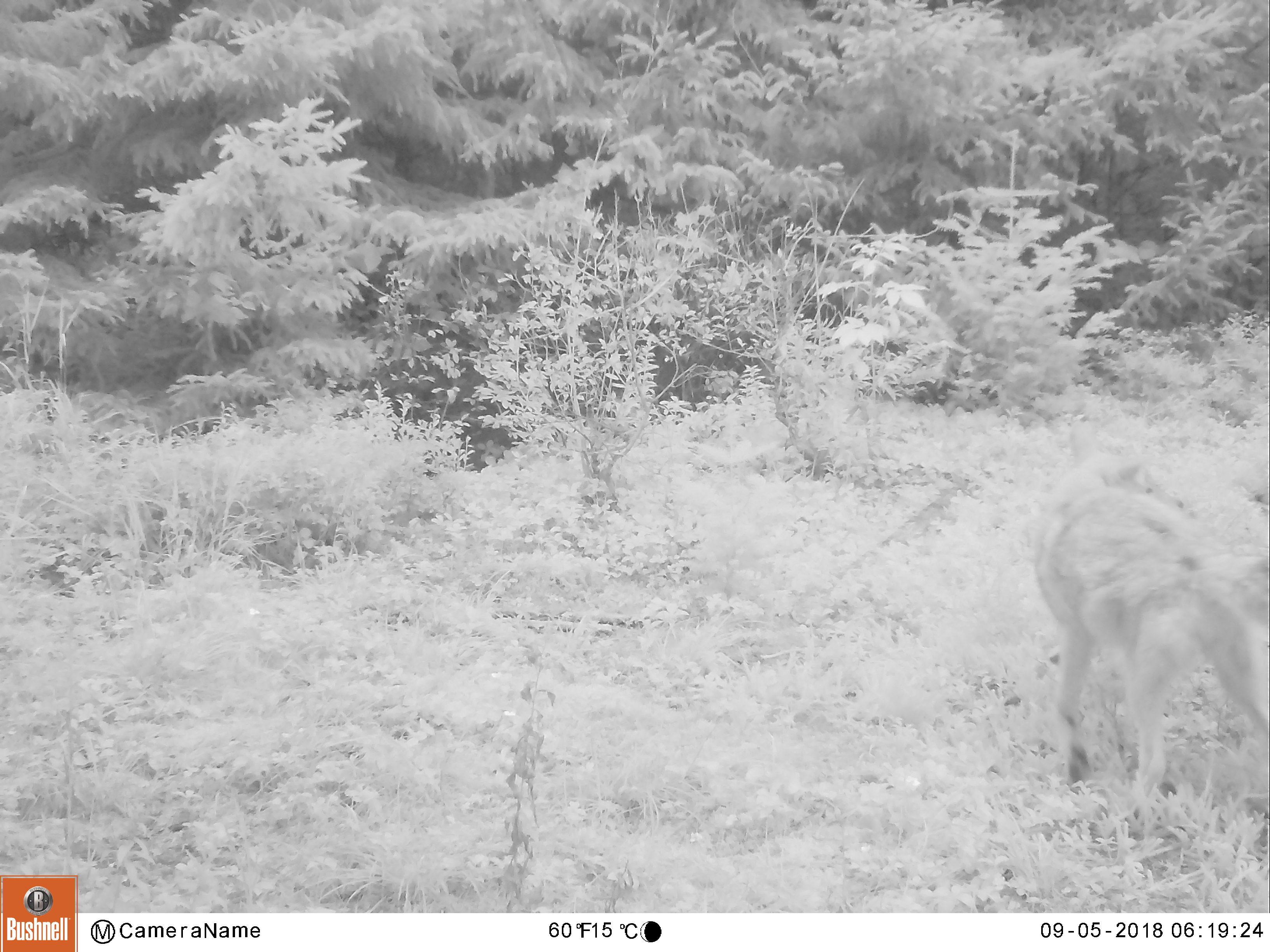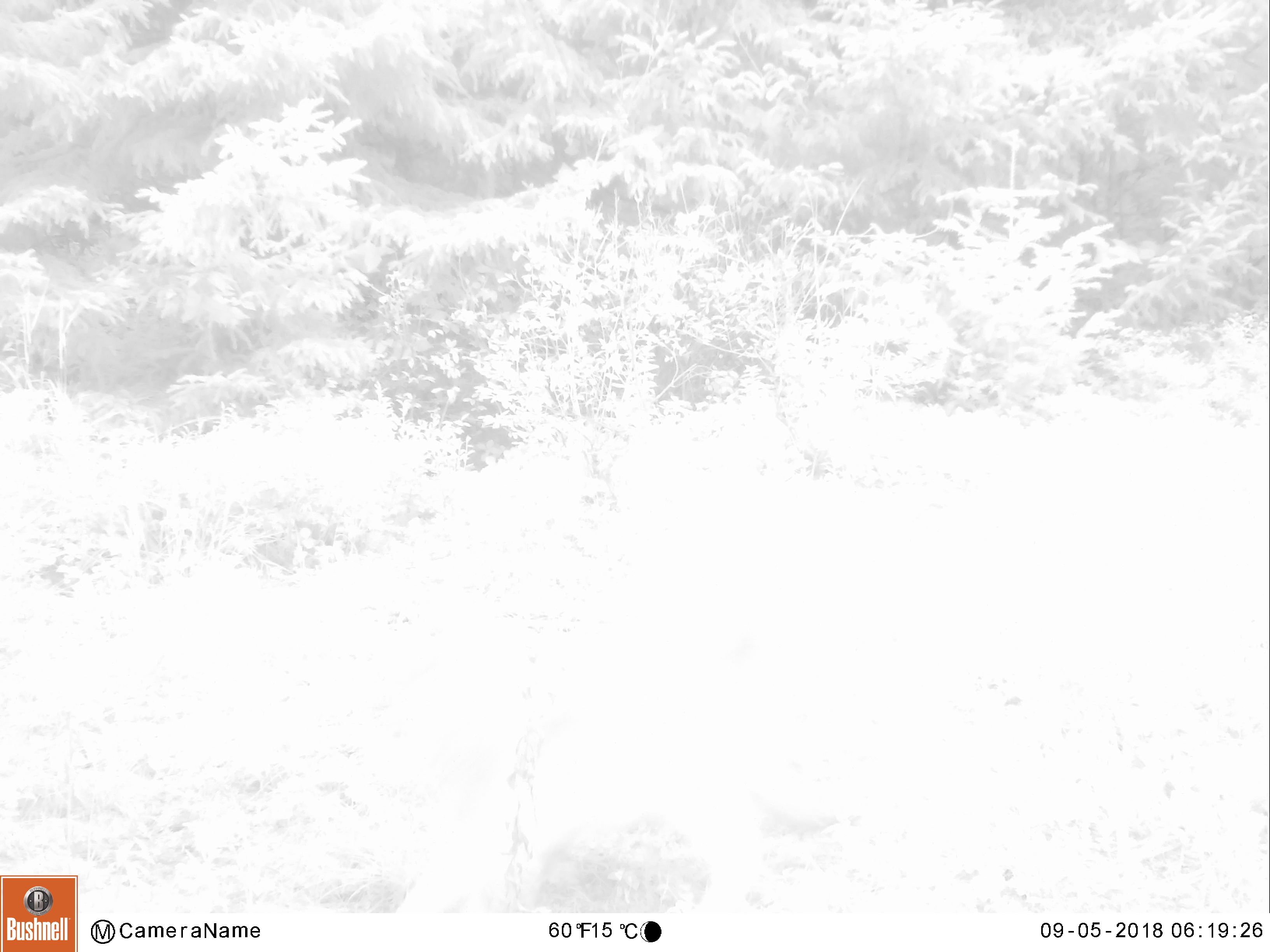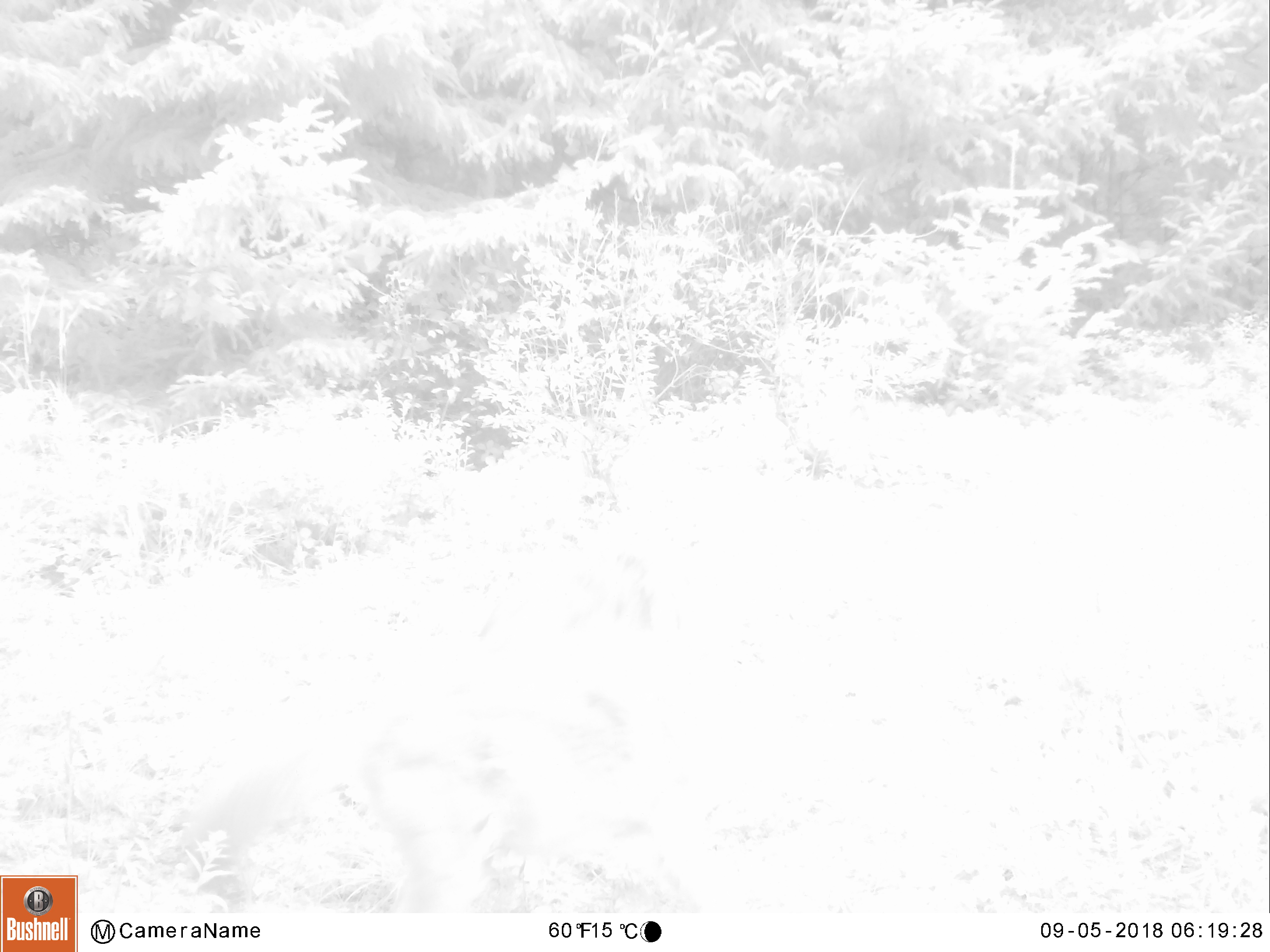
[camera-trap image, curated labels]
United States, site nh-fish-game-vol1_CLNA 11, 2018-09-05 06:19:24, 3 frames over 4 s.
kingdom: Animalia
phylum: Chordata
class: Mammalia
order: Carnivora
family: Canidae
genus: Canis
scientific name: Canis latrans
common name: coyote